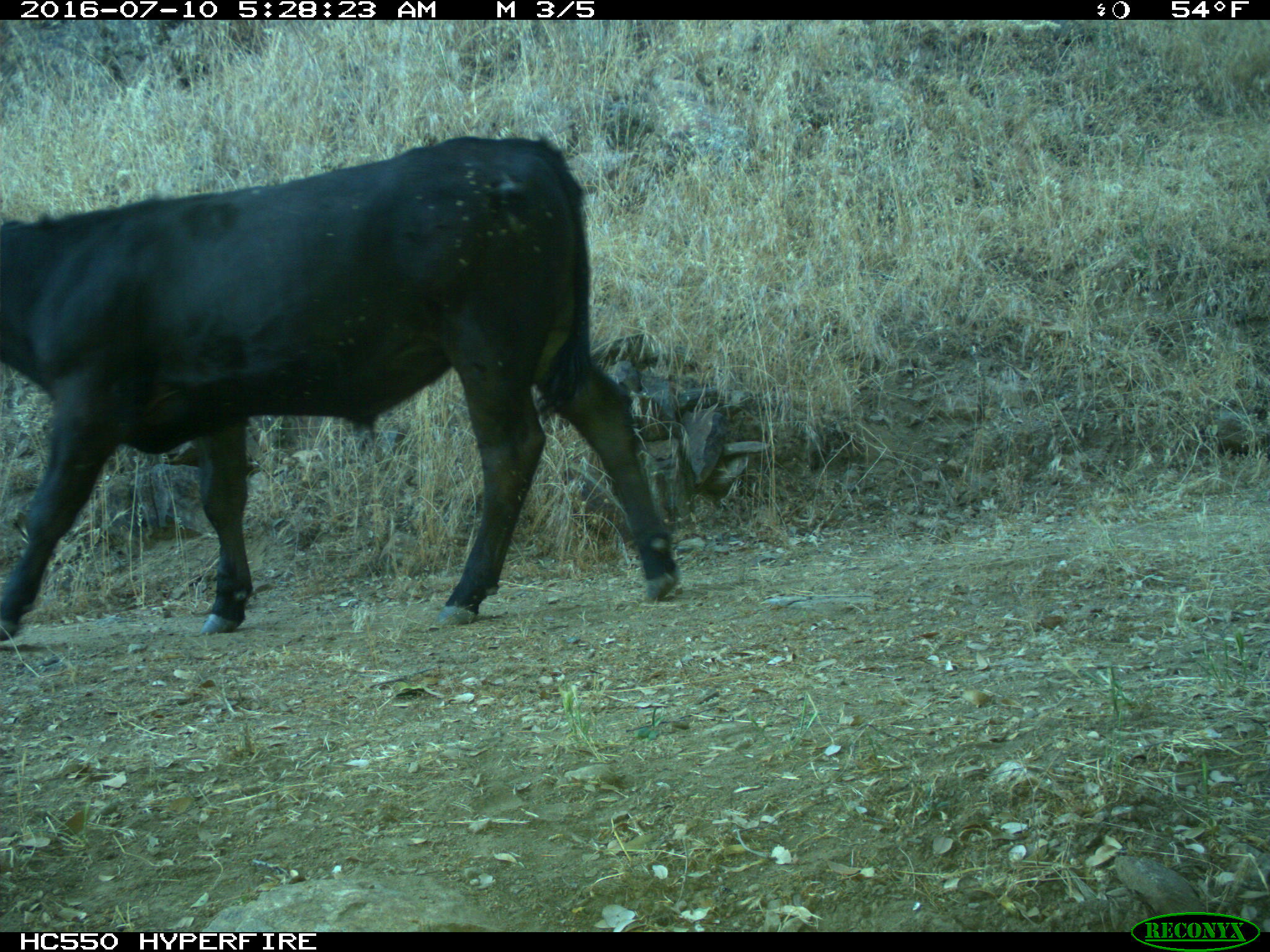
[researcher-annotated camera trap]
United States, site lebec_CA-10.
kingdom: Animalia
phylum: Chordata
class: Mammalia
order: Artiodactyla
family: Bovidae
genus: Bos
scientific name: Bos taurus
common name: domestic cow